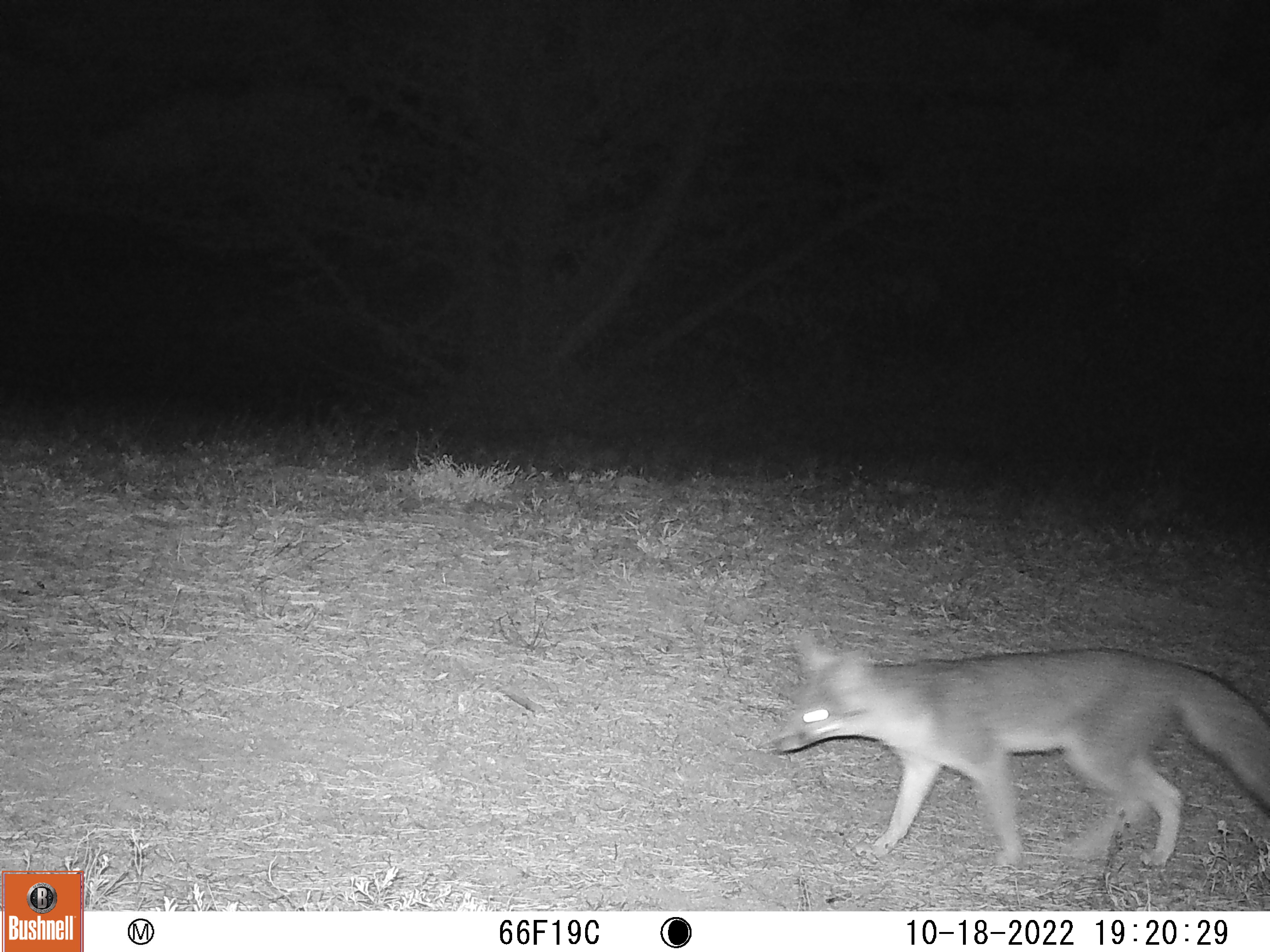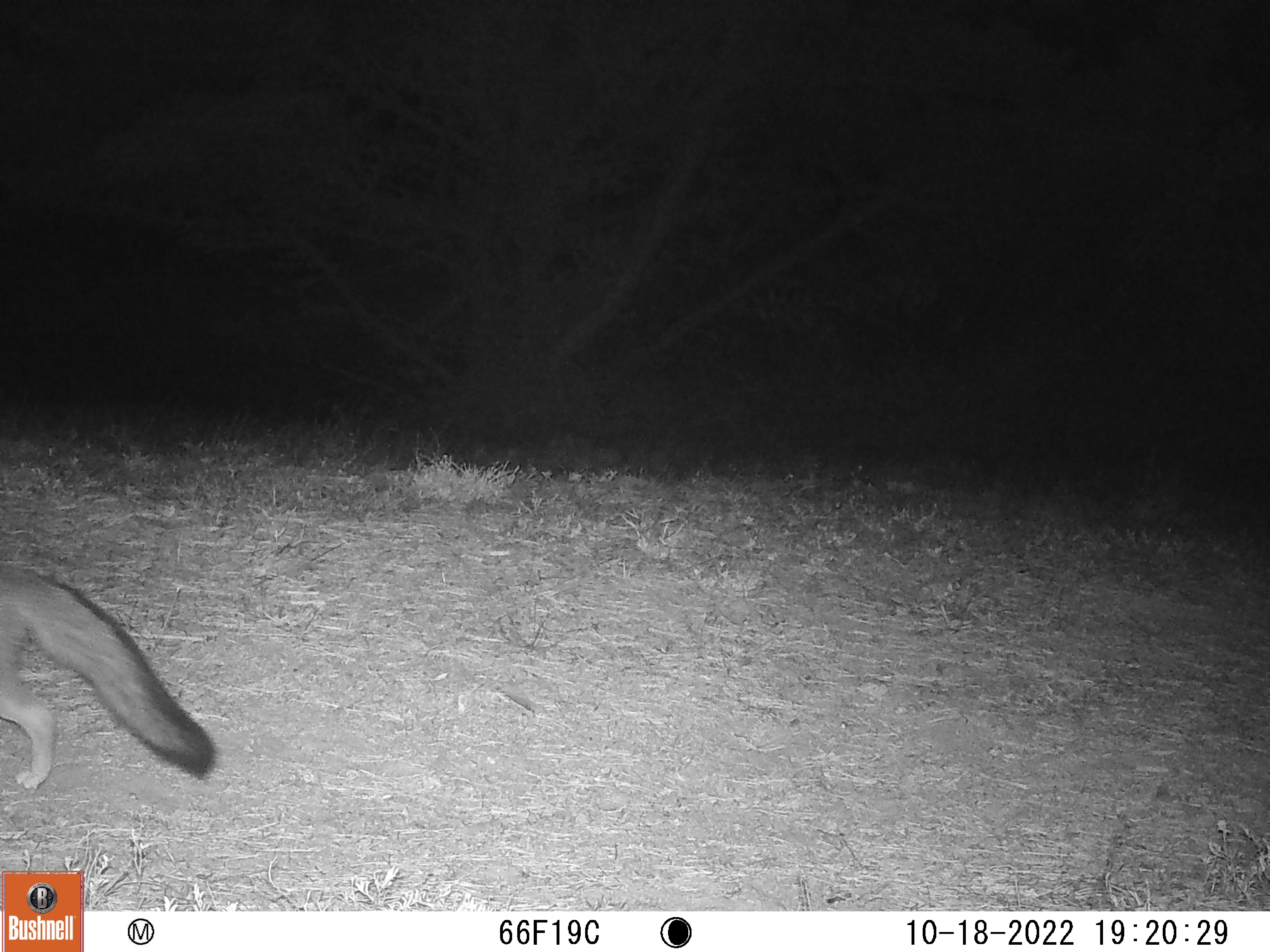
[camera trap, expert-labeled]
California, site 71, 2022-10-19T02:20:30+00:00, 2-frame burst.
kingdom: Animalia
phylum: Chordata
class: Mammalia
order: Carnivora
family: Canidae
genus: Urocyon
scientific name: Urocyon cinereoargenteus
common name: gray fox